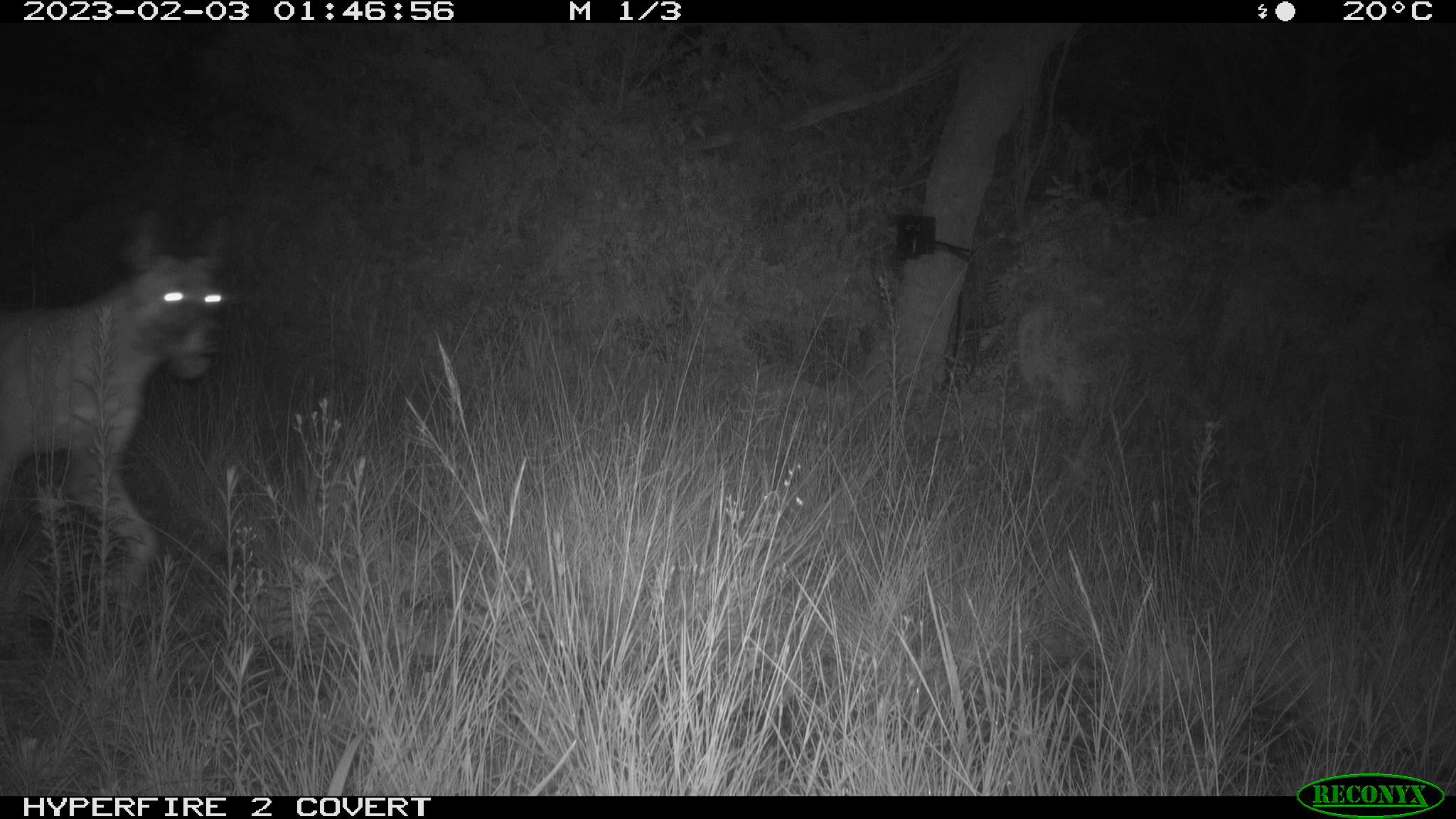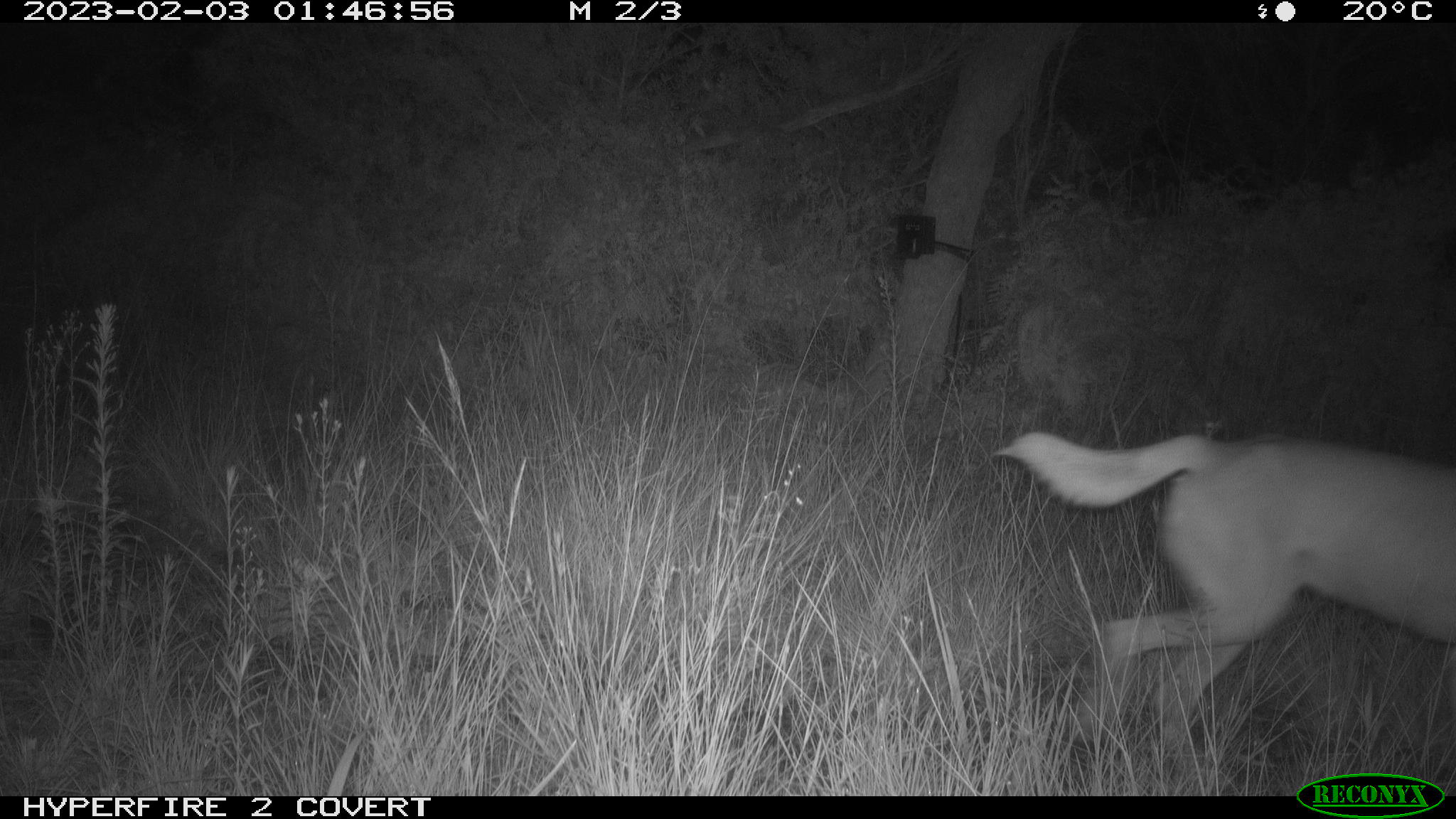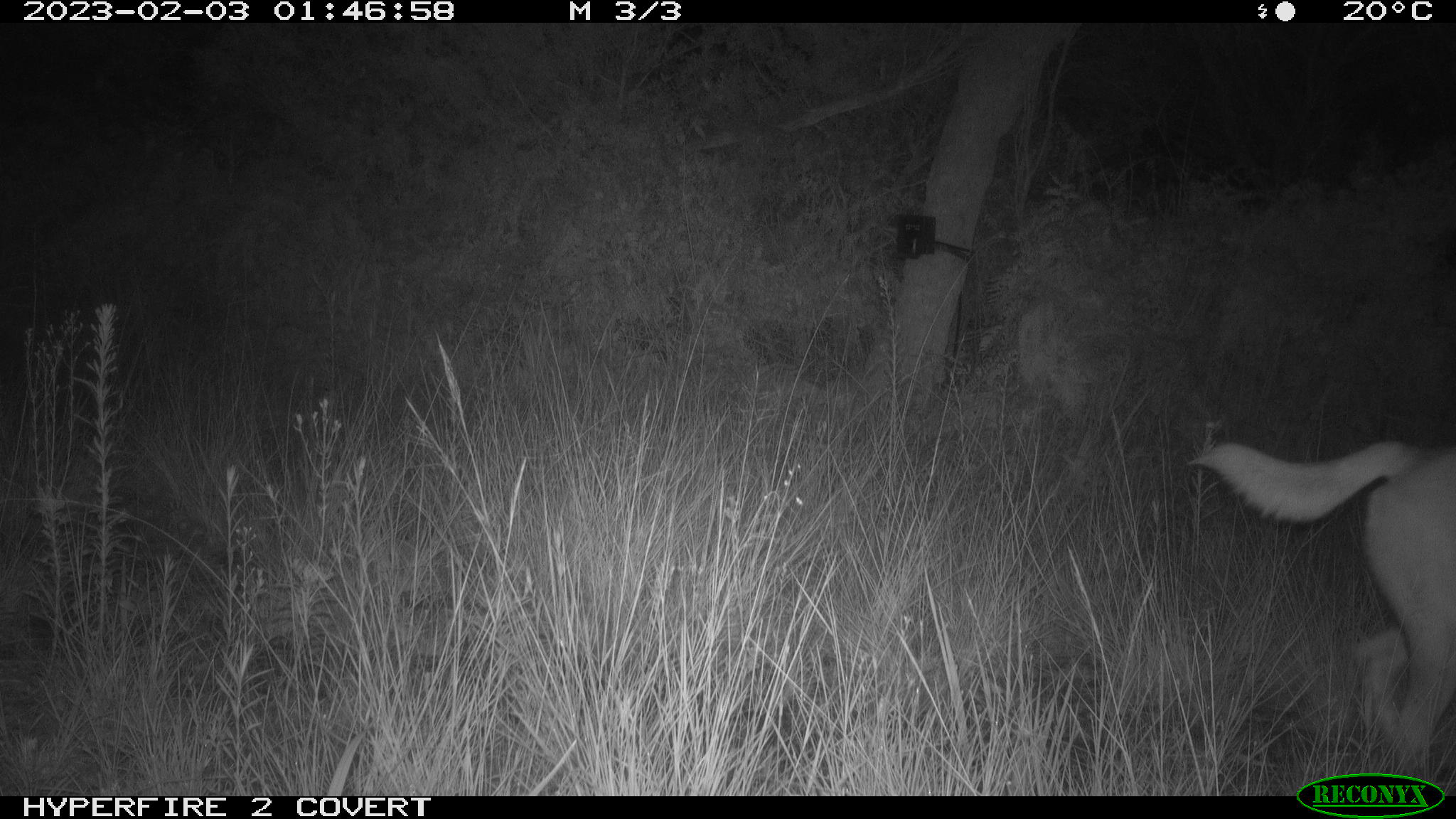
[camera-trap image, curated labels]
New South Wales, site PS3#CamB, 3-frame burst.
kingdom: Animalia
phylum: Chordata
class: Mammalia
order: Carnivora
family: Canidae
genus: Canis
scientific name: Canis familiaris dingo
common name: dingo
Dingo (Canis familiaris dingo).